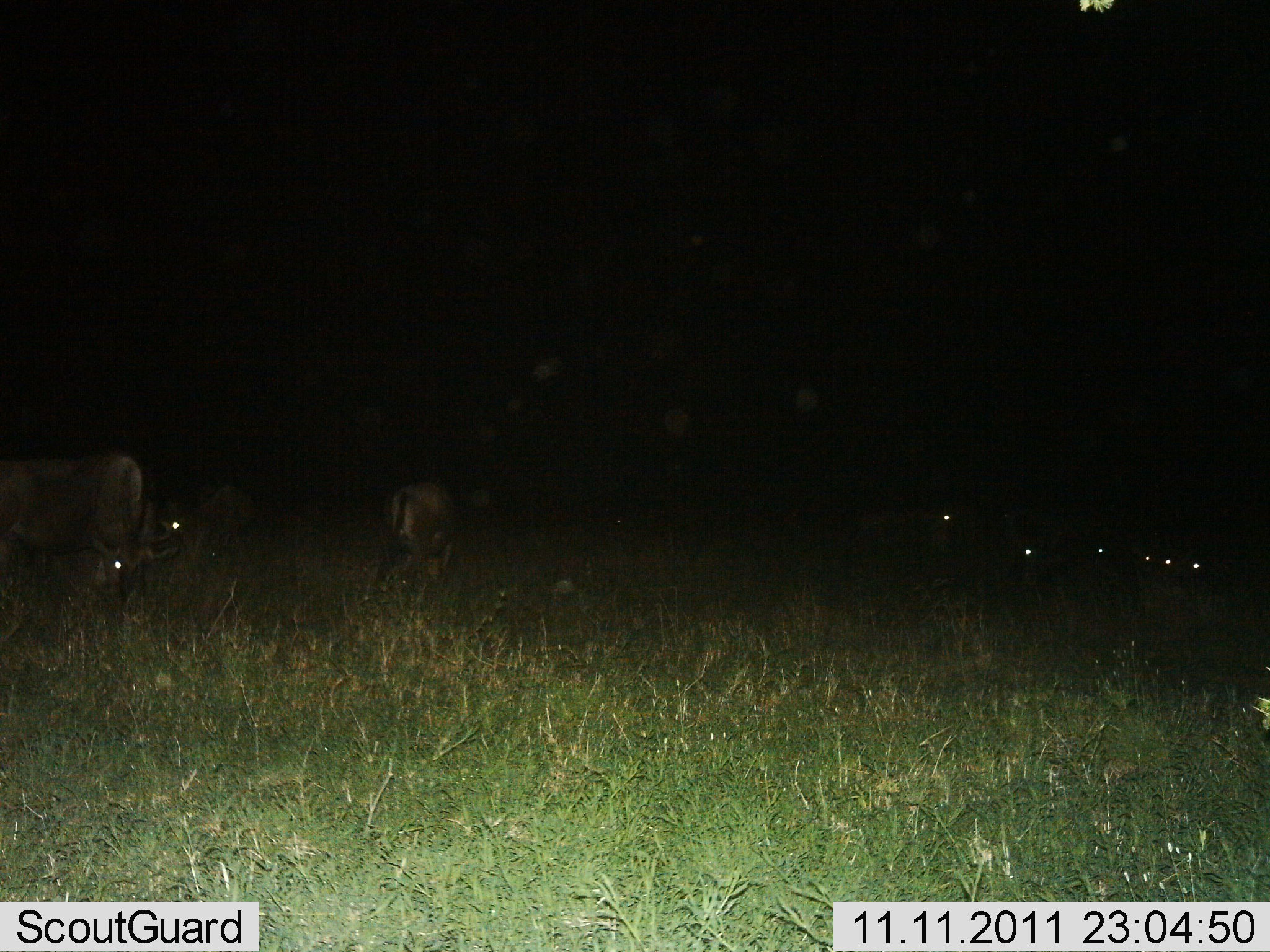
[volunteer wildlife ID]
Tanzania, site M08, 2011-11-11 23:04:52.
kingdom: Animalia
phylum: Chordata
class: Mammalia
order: Artiodactyla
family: Bovidae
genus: Connochaetes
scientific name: Connochaetes taurinus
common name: blue wildebeest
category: wildebeest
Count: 9.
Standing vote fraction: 50%.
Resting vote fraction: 30%.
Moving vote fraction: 0%.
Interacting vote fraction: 0%.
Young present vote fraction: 0%.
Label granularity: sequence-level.